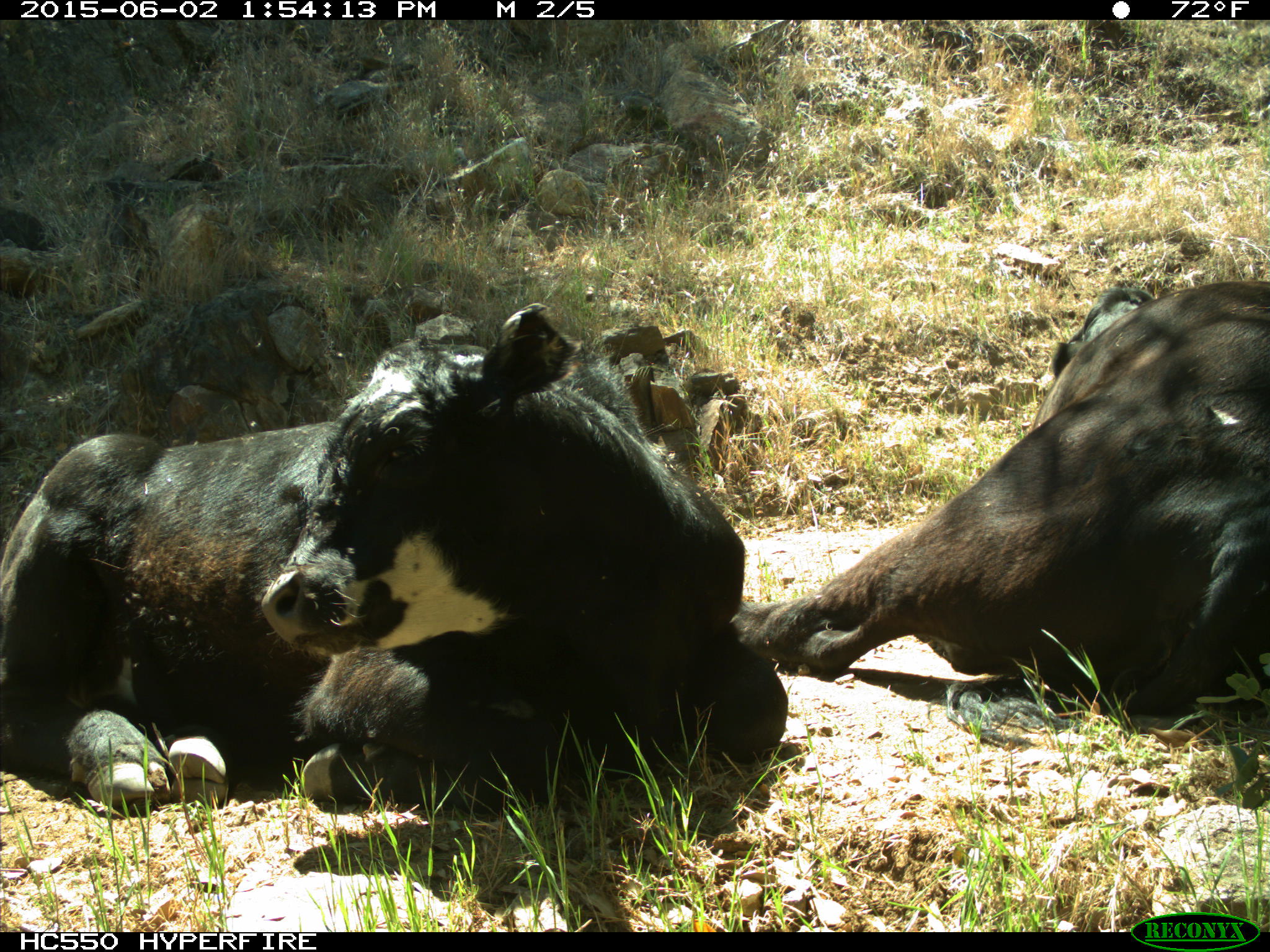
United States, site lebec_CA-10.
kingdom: Animalia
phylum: Chordata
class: Mammalia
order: Artiodactyla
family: Bovidae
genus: Bos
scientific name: Bos taurus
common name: domestic cow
Bos taurus (domestic cow).